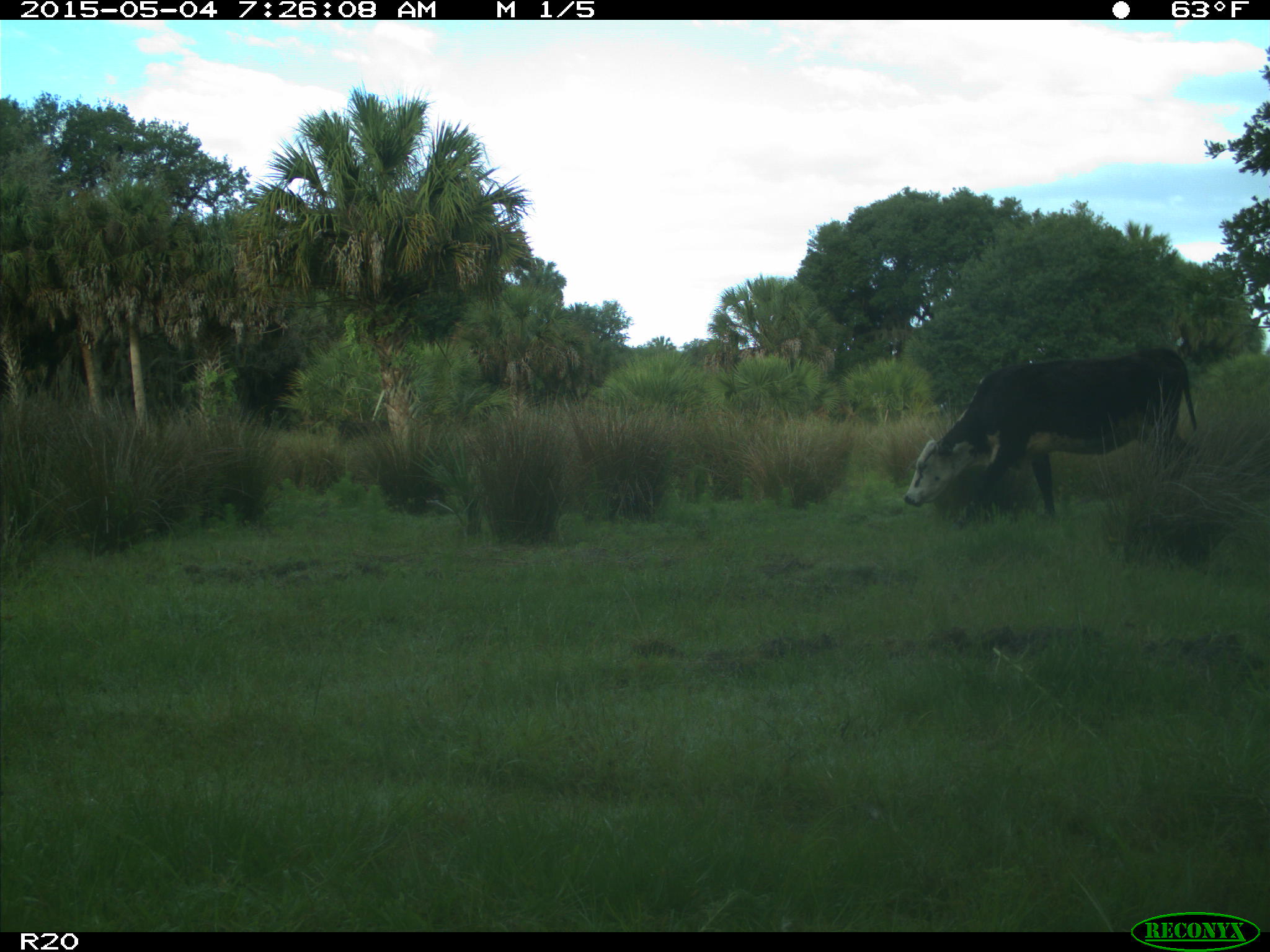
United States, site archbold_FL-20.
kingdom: Animalia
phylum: Chordata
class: Mammalia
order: Artiodactyla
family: Bovidae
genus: Bos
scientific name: Bos taurus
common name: domestic cow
Bos taurus (domestic cow).